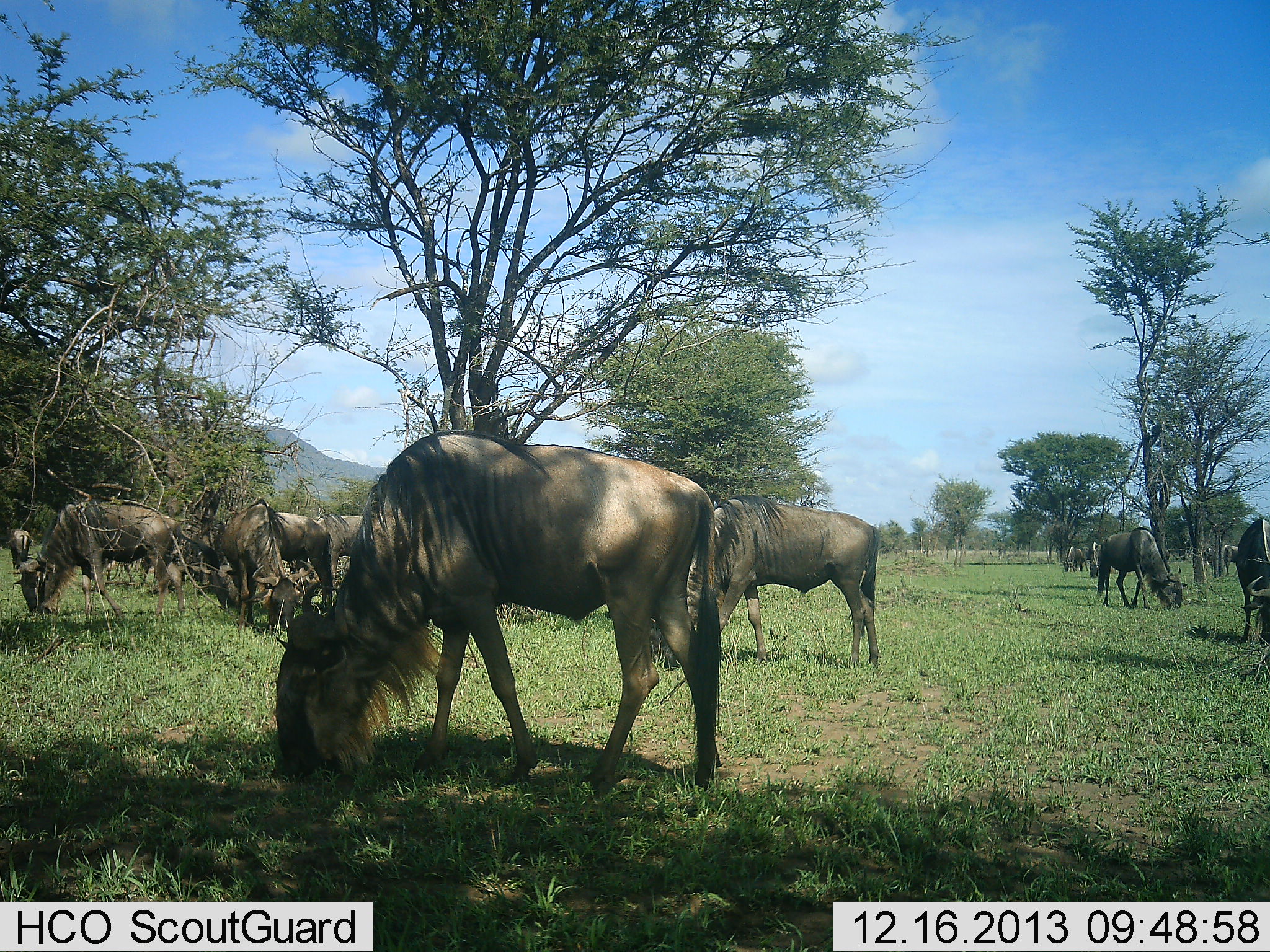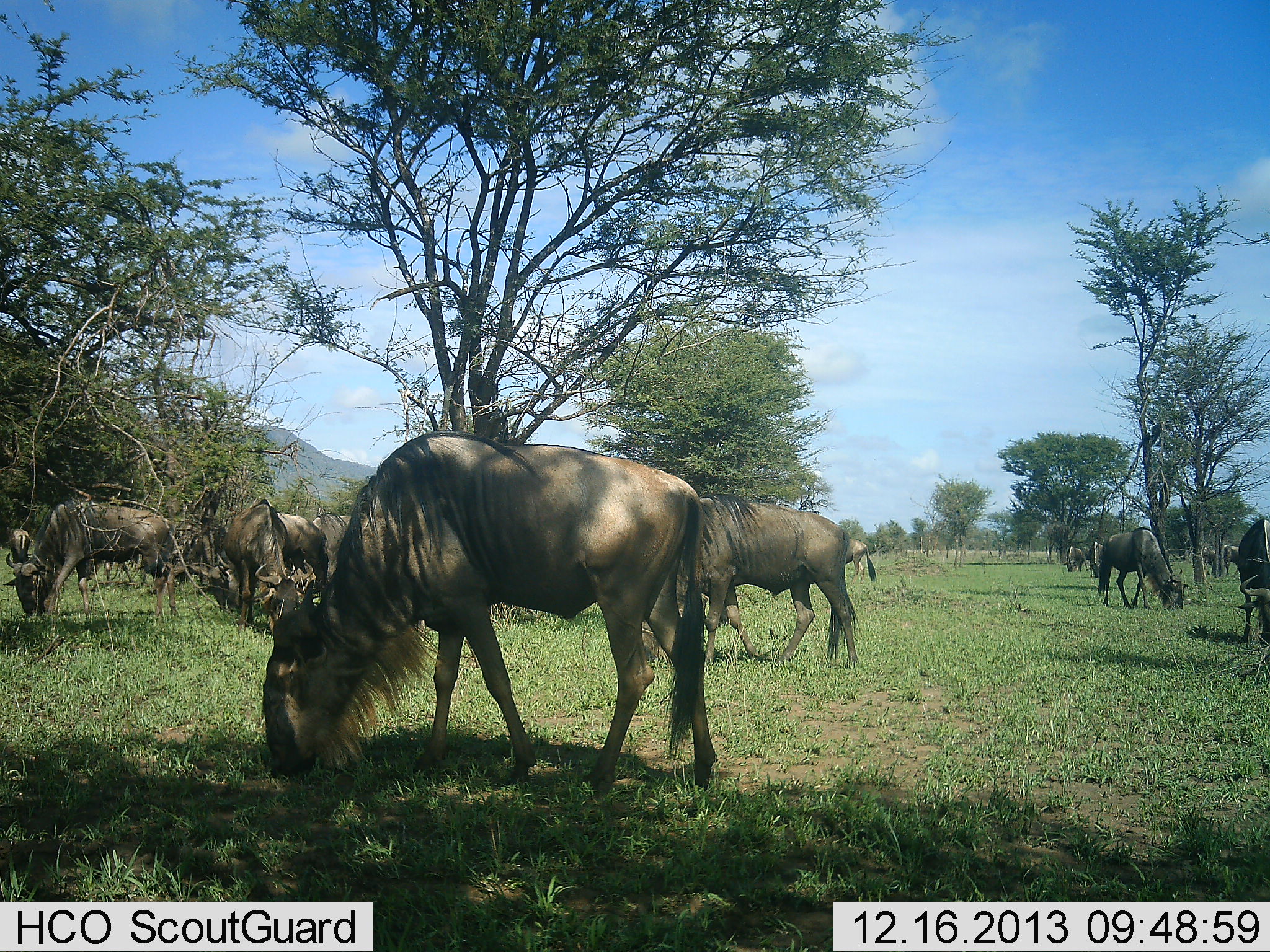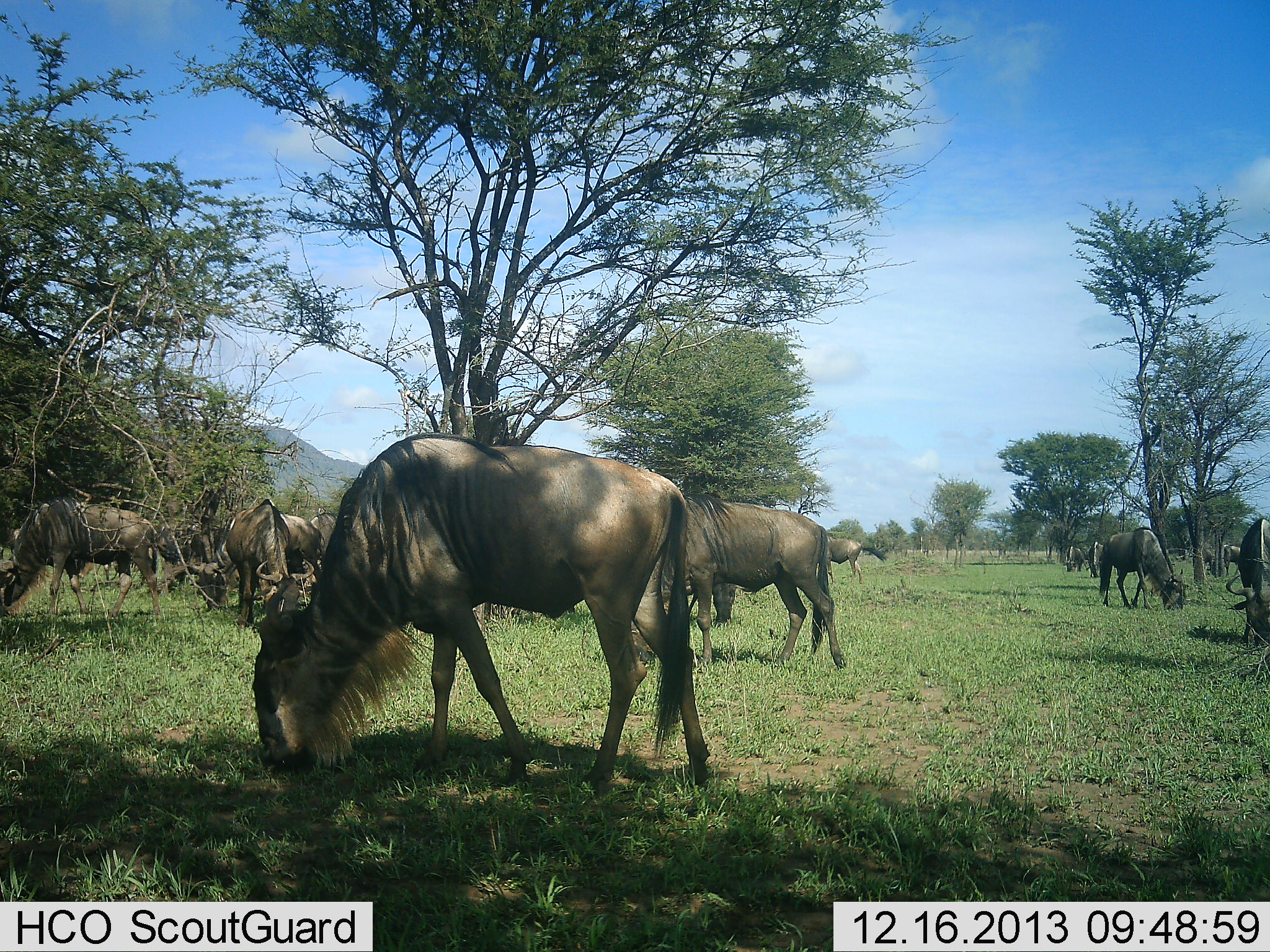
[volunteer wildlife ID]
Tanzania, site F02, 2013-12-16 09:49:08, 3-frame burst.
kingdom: Animalia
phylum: Chordata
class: Mammalia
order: Artiodactyla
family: Bovidae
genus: Connochaetes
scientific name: Connochaetes taurinus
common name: blue wildebeest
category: wildebeest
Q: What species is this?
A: Wildebeest (blue wildebeest) (Connochaetes taurinus).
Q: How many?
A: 11-50.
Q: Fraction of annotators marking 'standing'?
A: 50%.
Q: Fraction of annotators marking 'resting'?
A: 10%.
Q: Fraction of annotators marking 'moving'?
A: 20%.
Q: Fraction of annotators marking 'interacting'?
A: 10%.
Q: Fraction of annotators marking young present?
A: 0%.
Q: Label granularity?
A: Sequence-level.